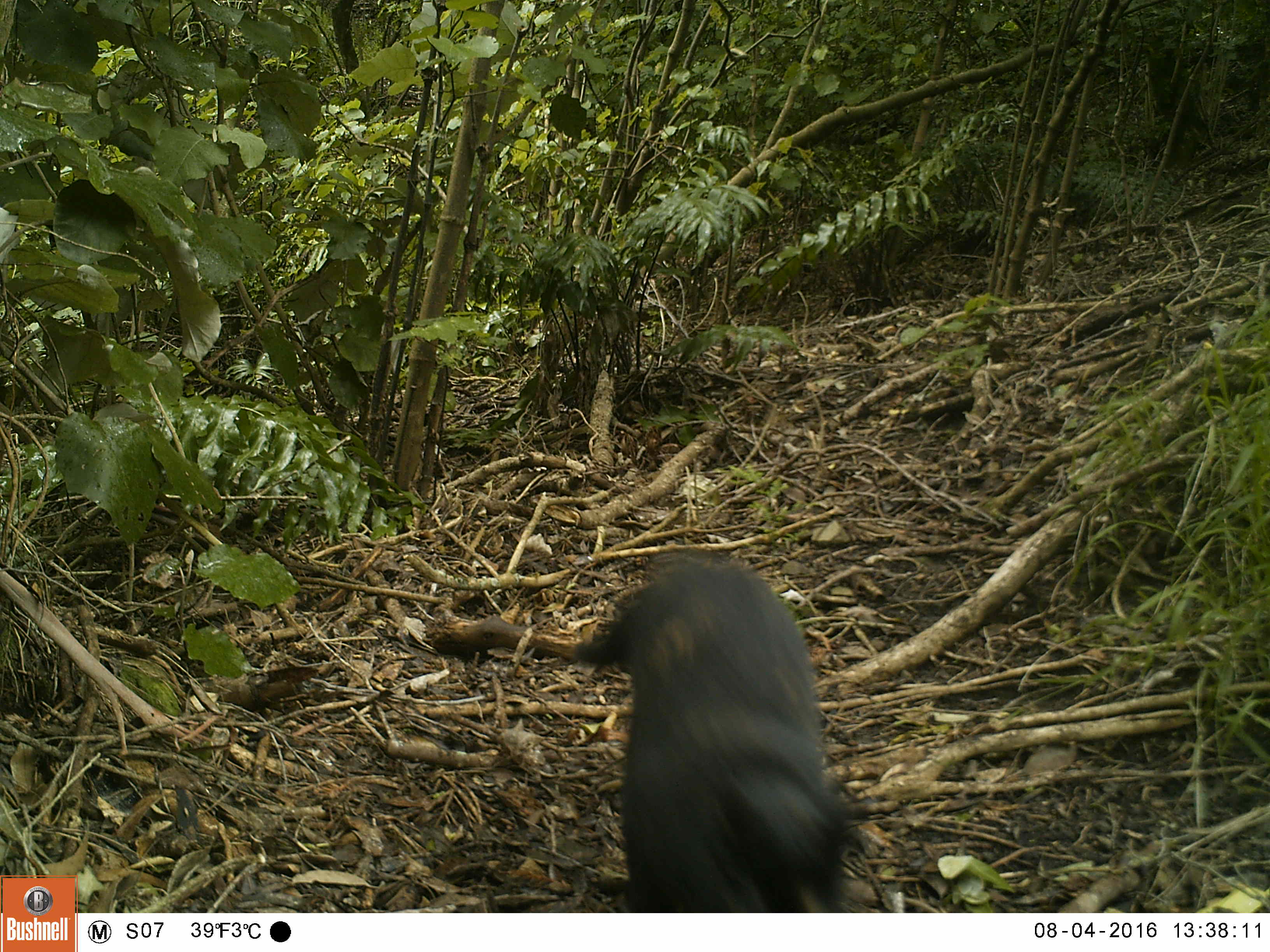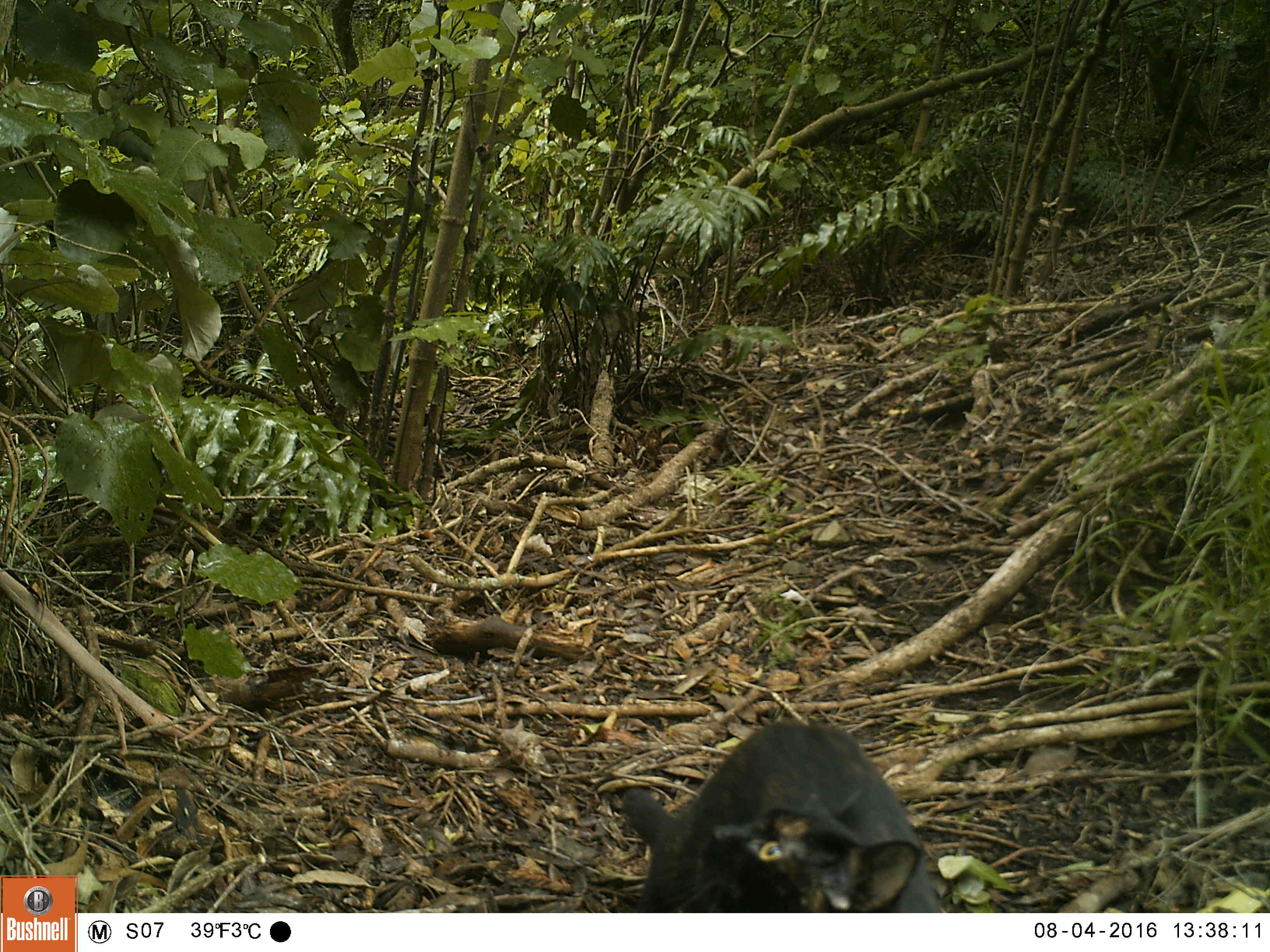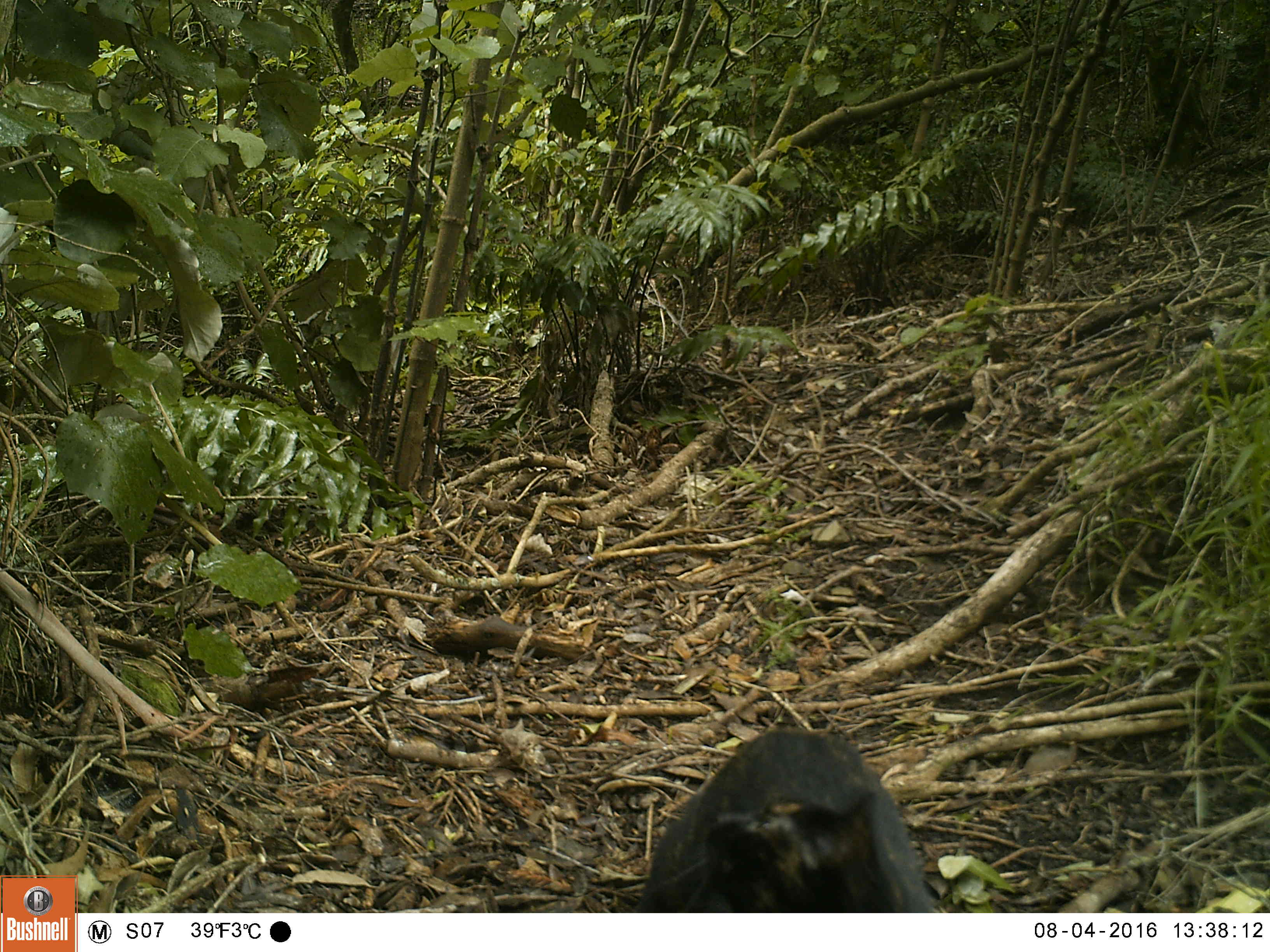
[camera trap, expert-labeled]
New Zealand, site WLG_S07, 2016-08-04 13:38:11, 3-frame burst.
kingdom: Animalia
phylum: Chordata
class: Mammalia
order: Carnivora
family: Felidae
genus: Felis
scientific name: Felis catus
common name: domestic cat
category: cat